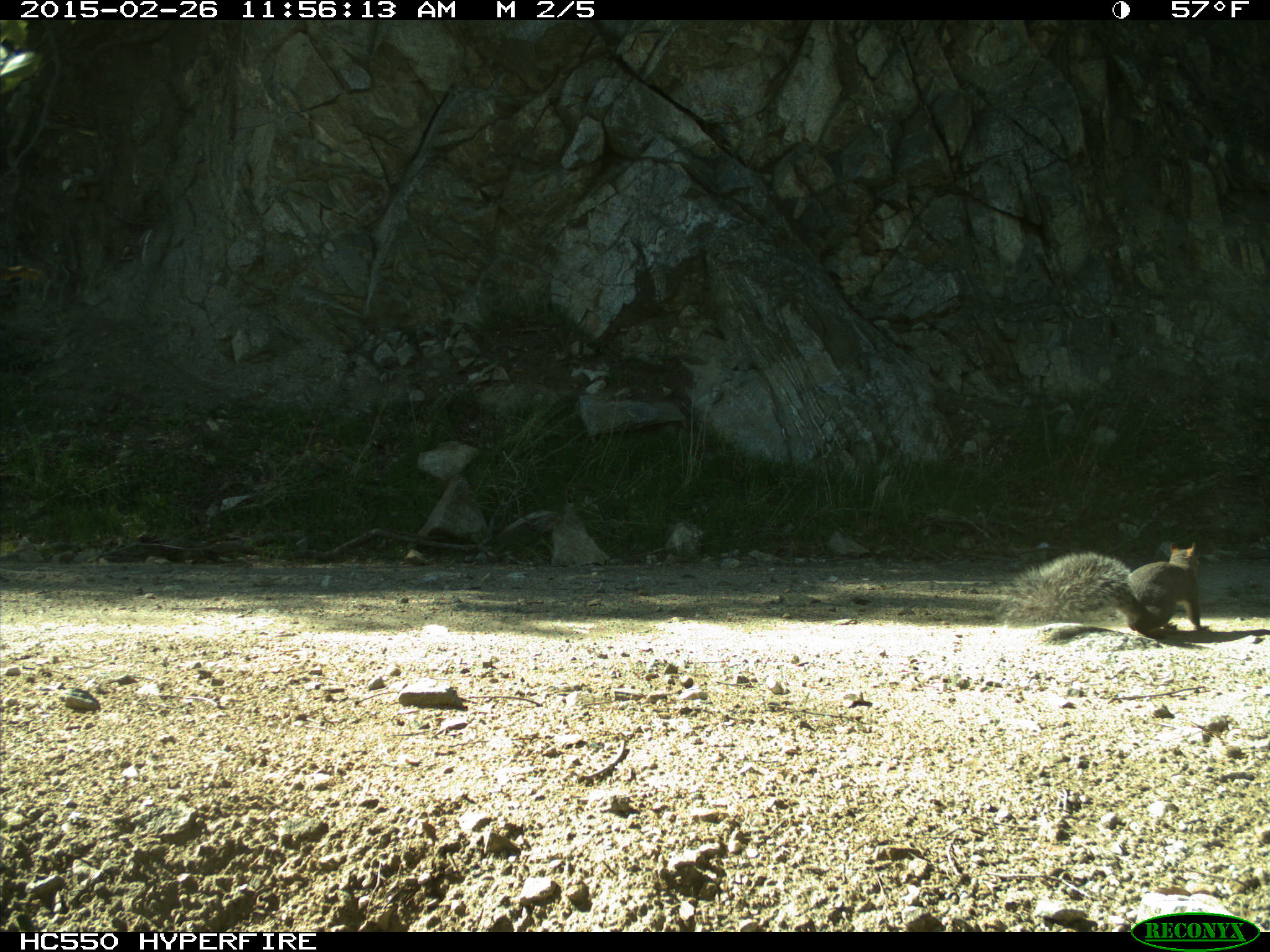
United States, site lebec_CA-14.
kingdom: Animalia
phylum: Chordata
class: Mammalia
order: Rodentia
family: Sciuridae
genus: Sciurus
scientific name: Sciurus carolinensis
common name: eastern gray squirrel